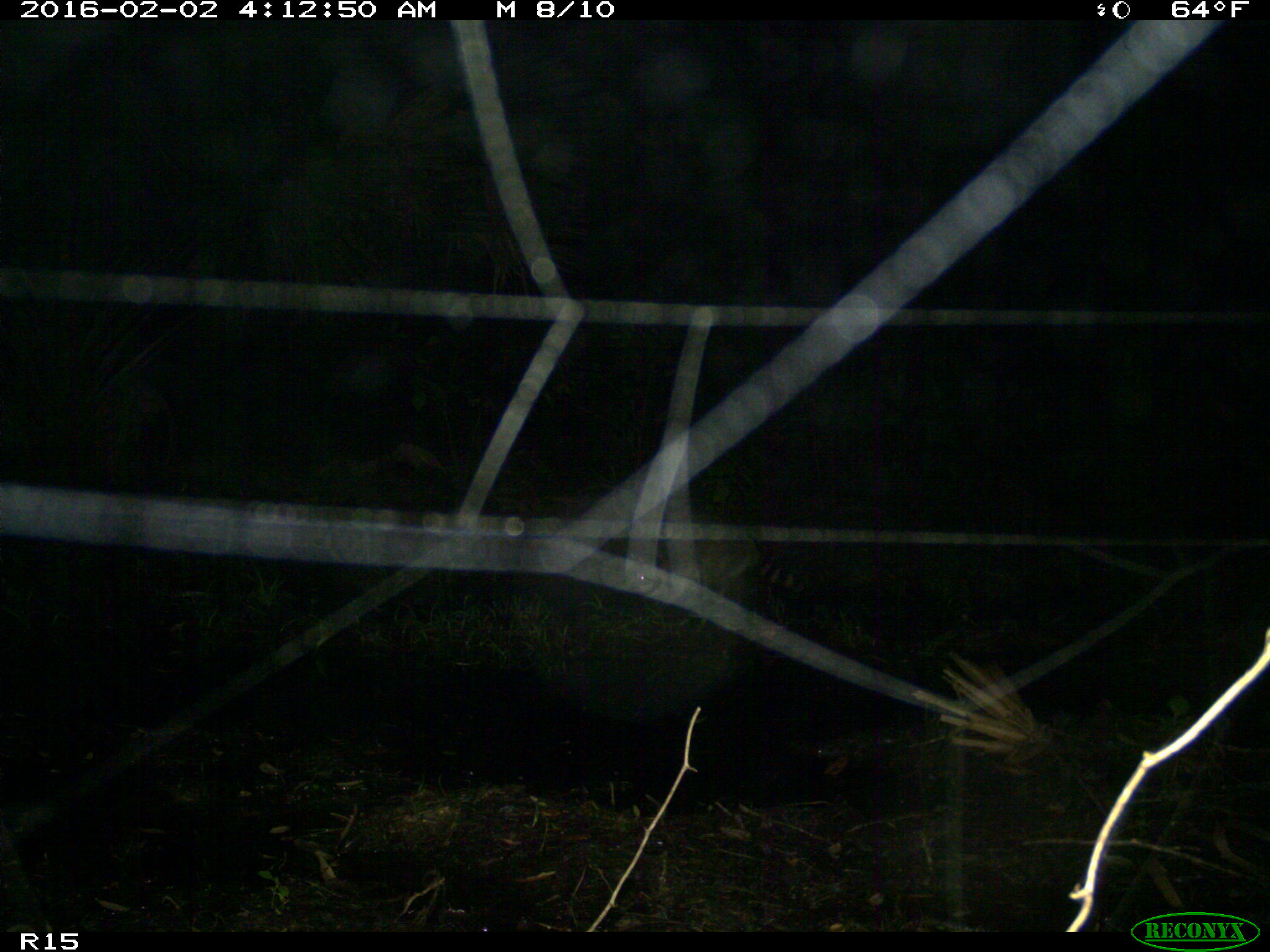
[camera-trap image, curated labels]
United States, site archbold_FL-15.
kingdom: Animalia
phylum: Chordata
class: Mammalia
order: Carnivora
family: Procyonidae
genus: Procyon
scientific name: Procyon lotor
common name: common raccoon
Procyon lotor (common raccoon).